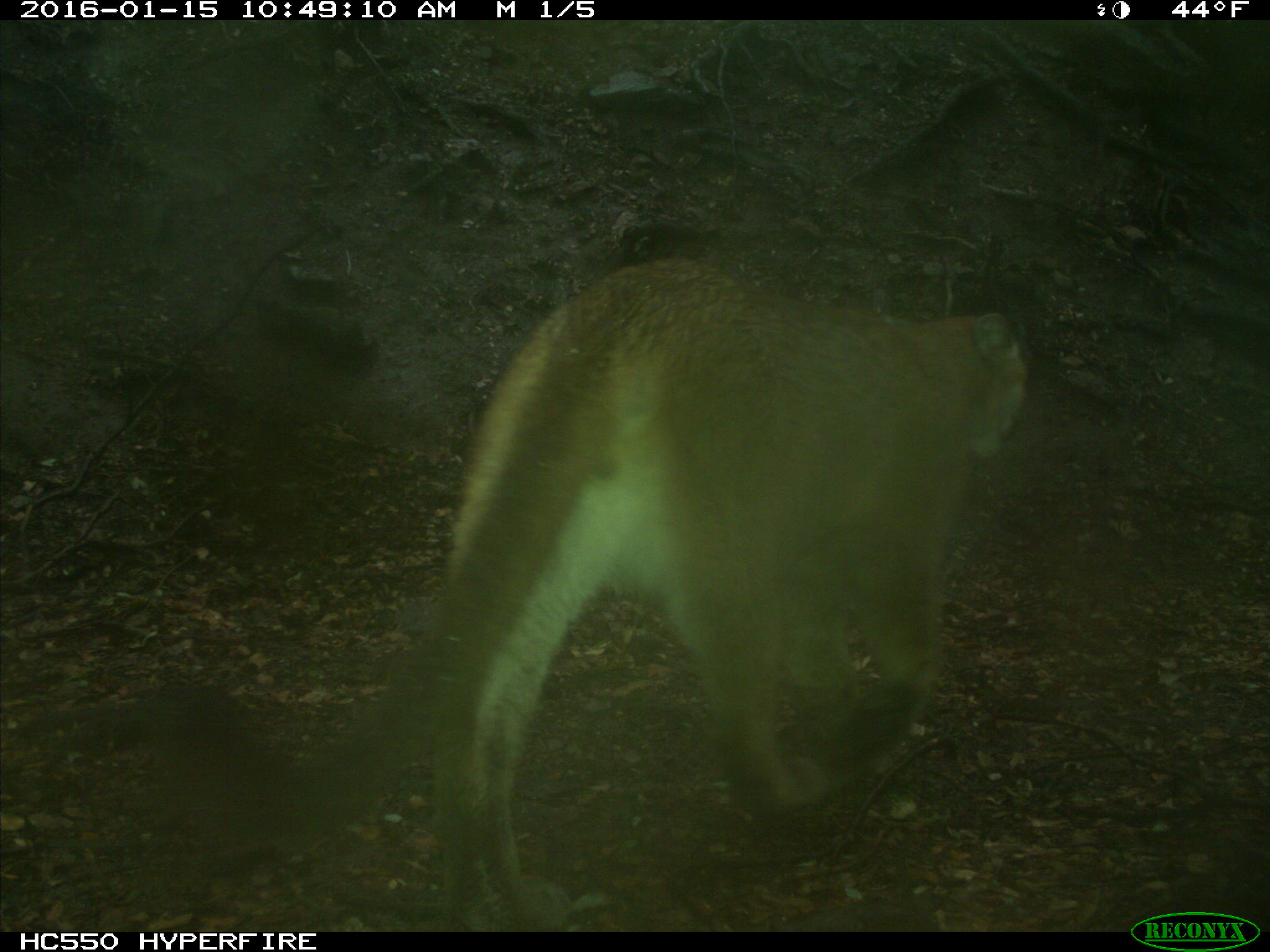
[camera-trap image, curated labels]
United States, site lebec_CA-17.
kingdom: Animalia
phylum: Chordata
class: Mammalia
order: Carnivora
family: Felidae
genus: Puma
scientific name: Puma concolor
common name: mountain lion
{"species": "Puma concolor (mountain lion)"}